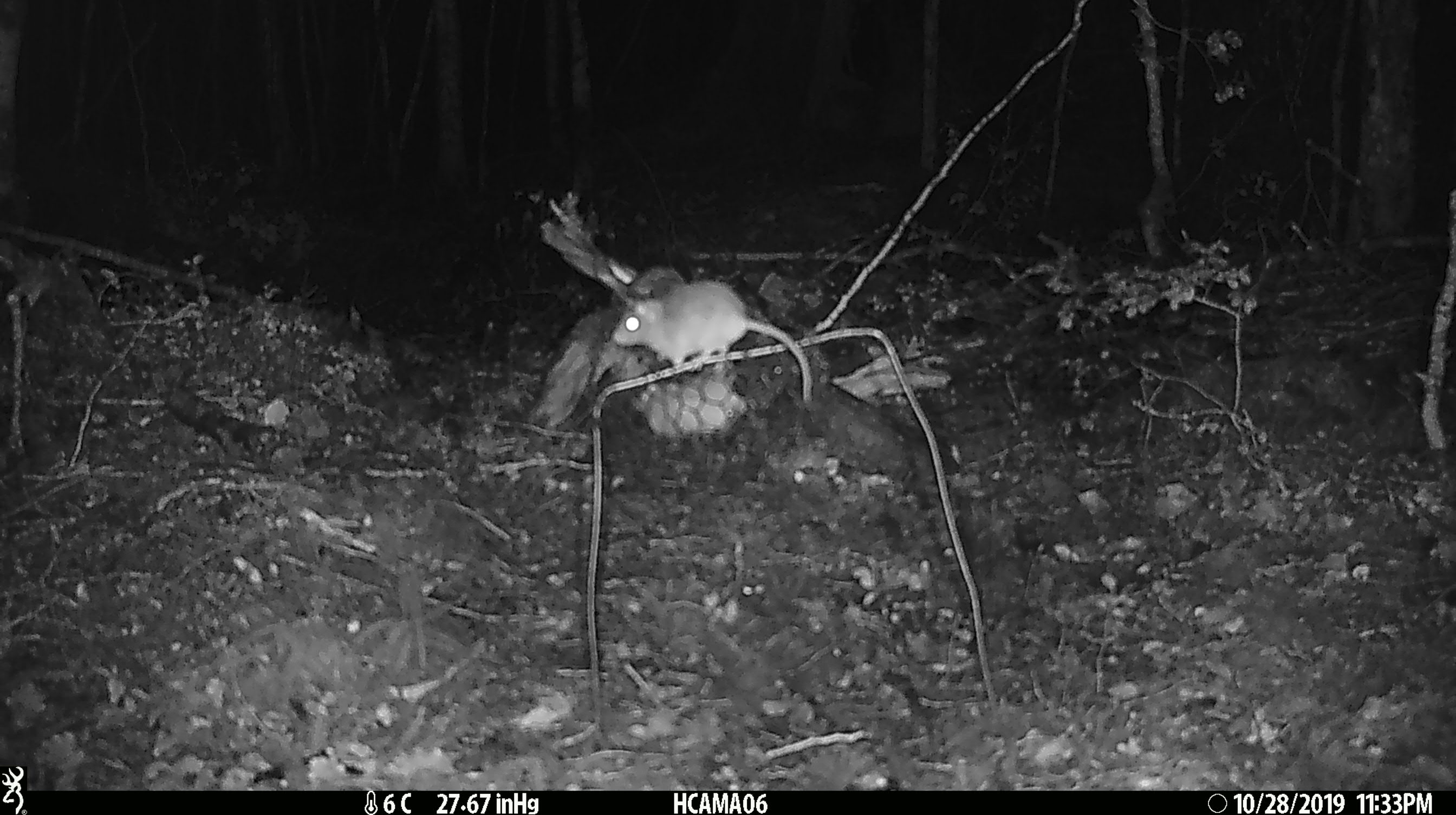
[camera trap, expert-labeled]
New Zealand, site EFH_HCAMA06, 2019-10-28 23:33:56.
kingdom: Animalia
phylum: Chordata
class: Mammalia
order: Rodentia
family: Muridae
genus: Mus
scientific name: Mus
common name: mouse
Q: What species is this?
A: Mouse (Mus).